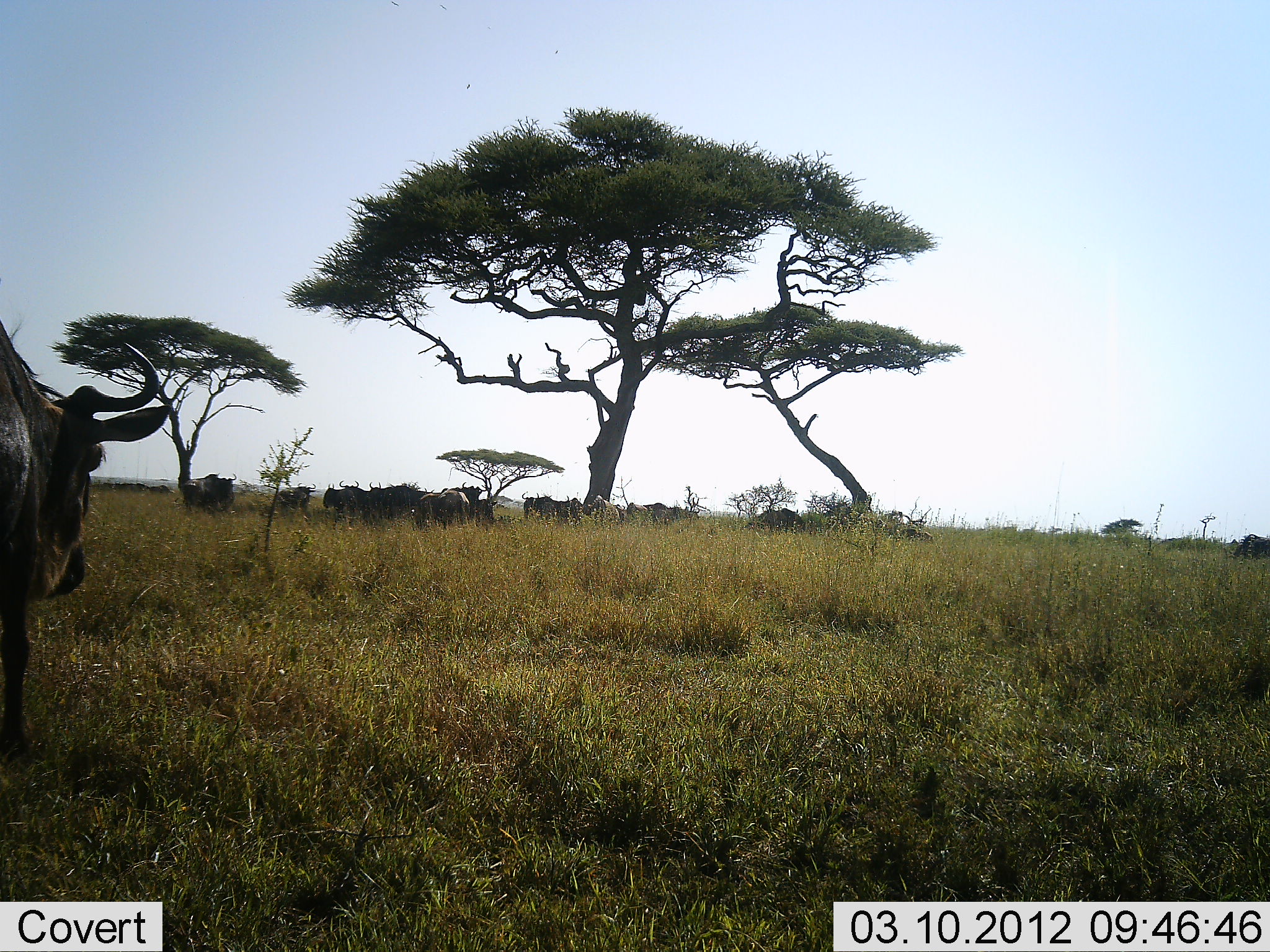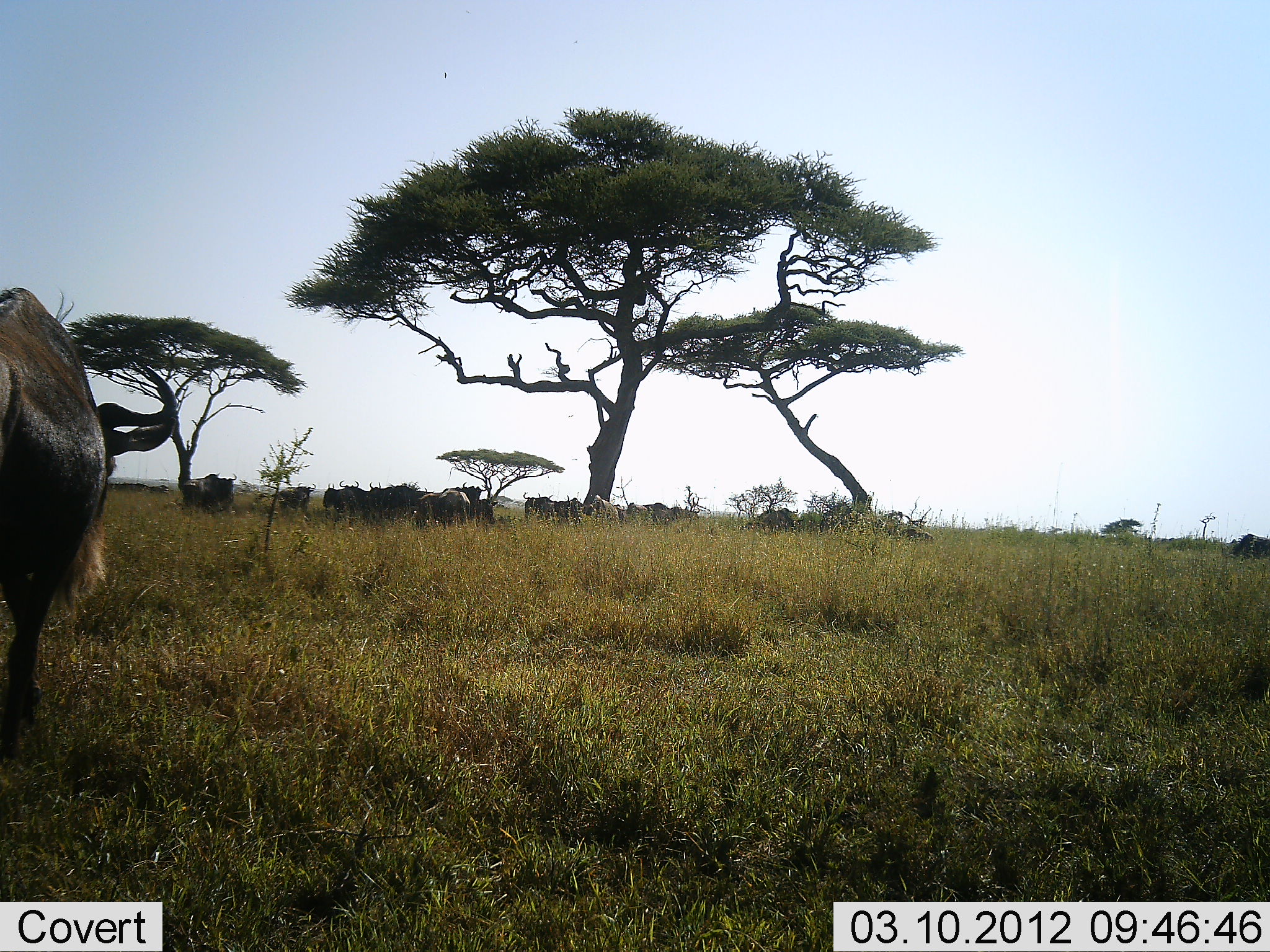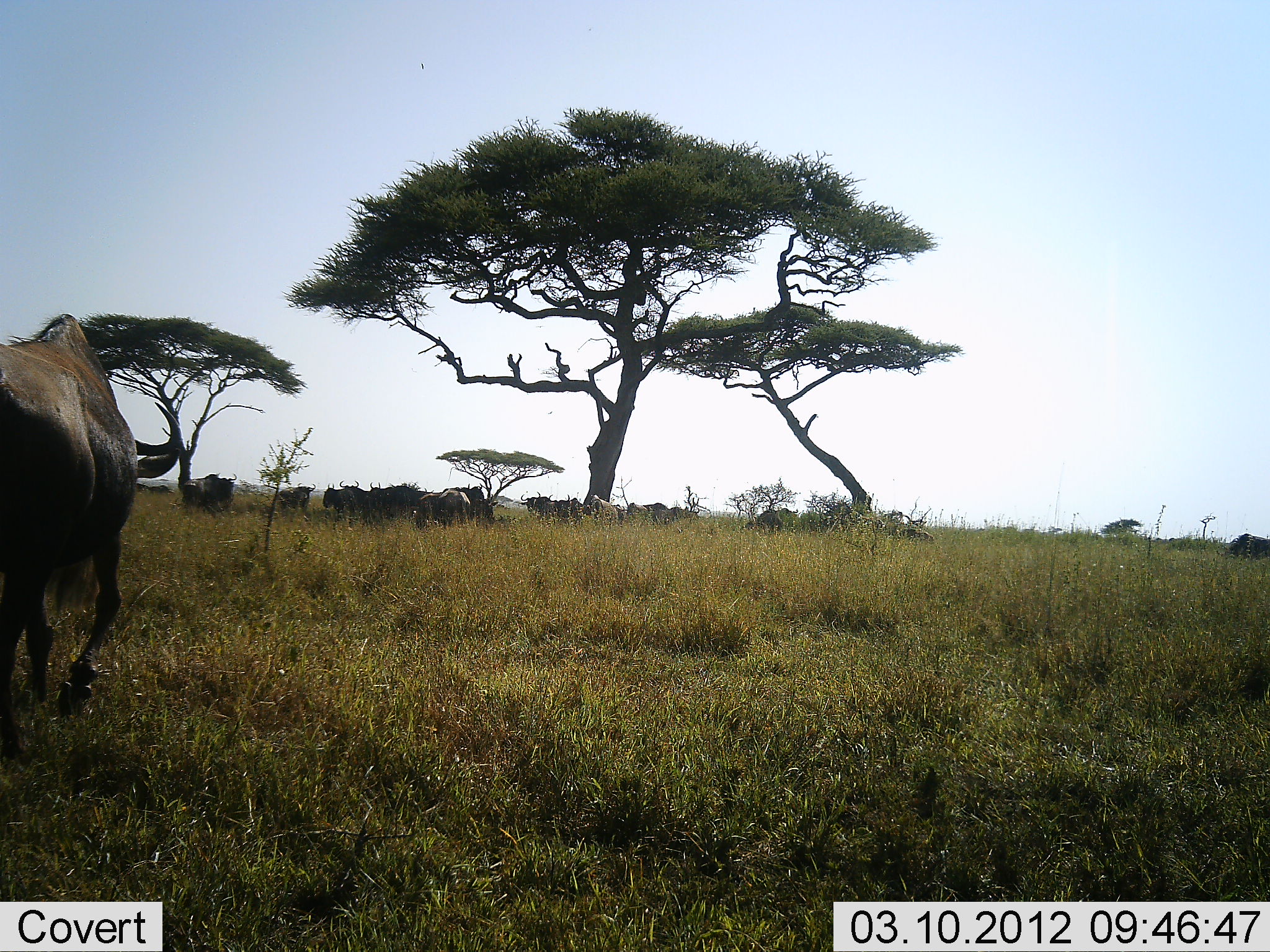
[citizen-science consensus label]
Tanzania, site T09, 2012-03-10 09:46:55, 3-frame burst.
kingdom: Animalia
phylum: Chordata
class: Mammalia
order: Artiodactyla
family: Bovidae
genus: Connochaetes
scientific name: Connochaetes taurinus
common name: blue wildebeest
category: wildebeest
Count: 11-50.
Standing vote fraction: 82%.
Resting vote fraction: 14%.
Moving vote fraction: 64%.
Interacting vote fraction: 0%.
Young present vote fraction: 0%.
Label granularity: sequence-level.